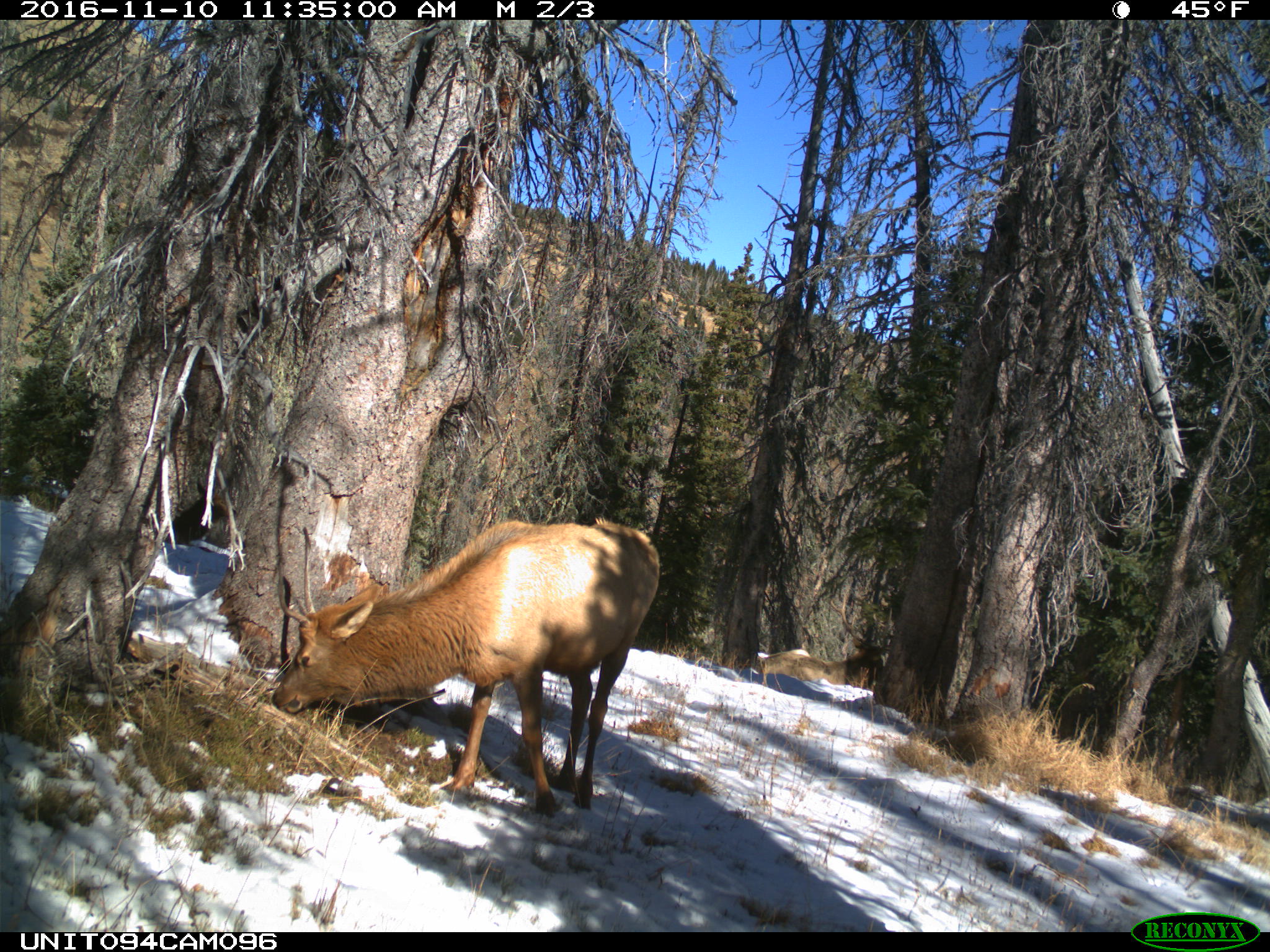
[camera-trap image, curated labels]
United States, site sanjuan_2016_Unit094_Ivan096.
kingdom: Animalia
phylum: Chordata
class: Mammalia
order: Artiodactyla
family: Cervidae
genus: Cervus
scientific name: Cervus elaphus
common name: red deer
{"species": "Cervus elaphus (red deer)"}